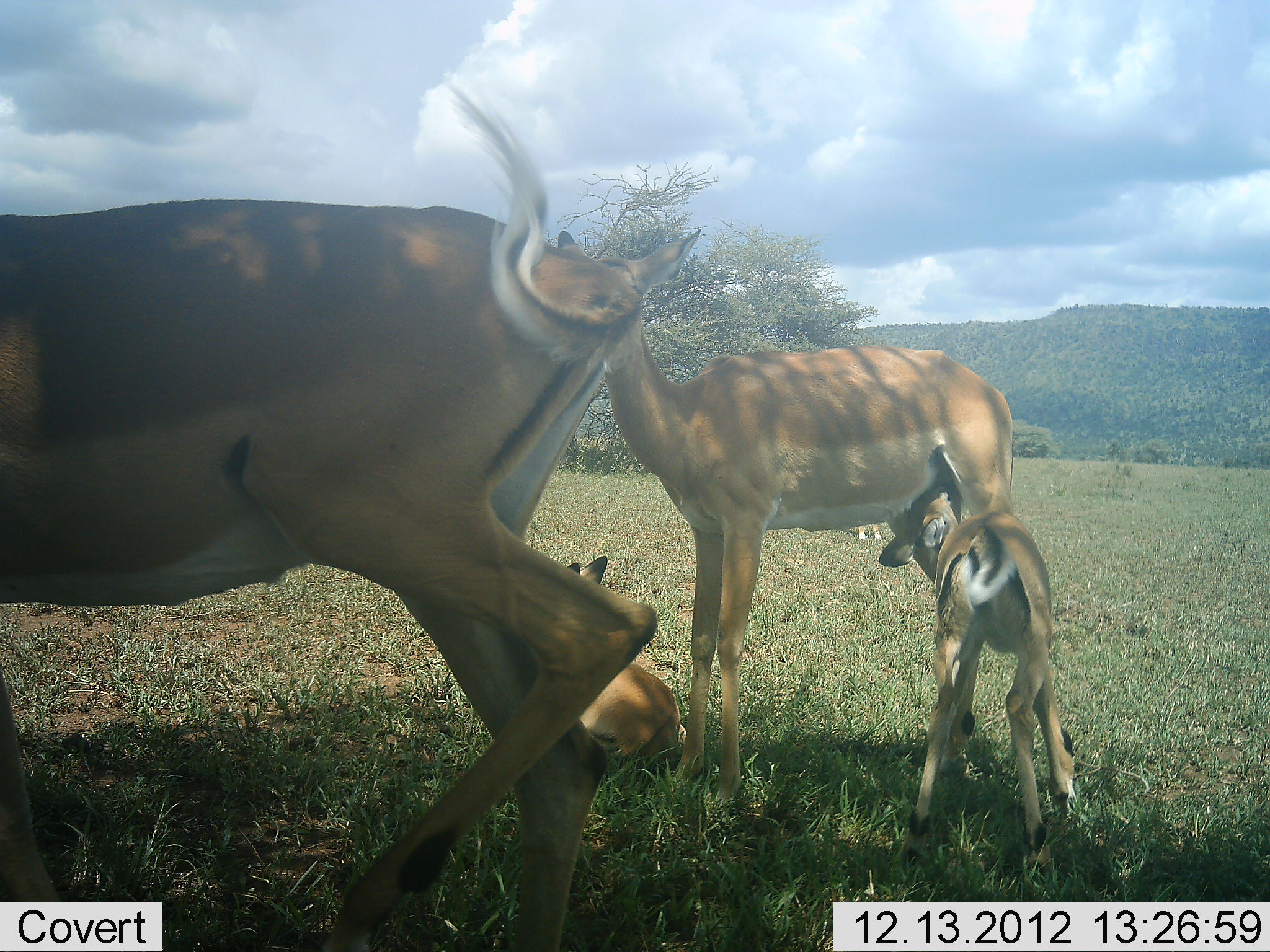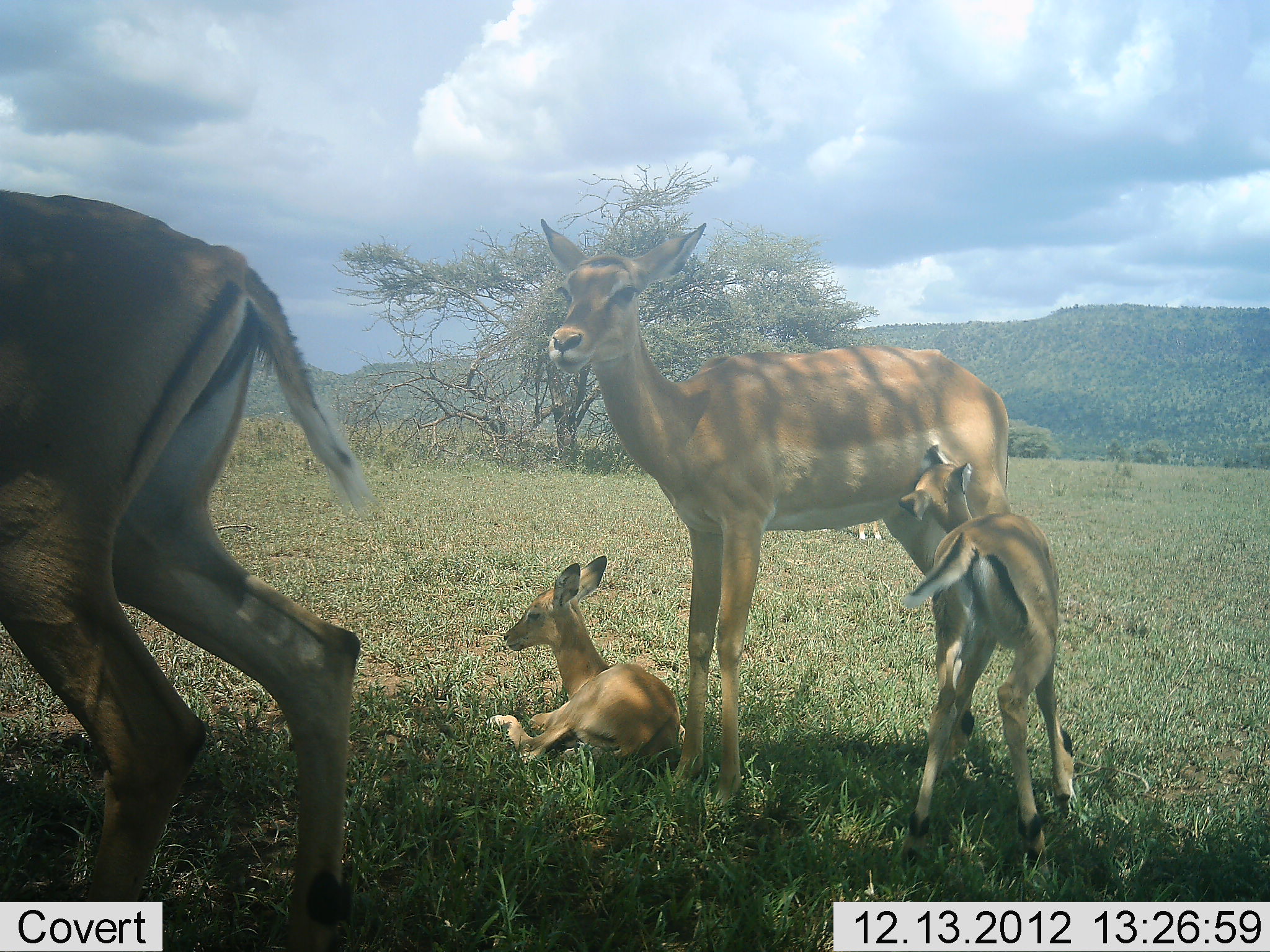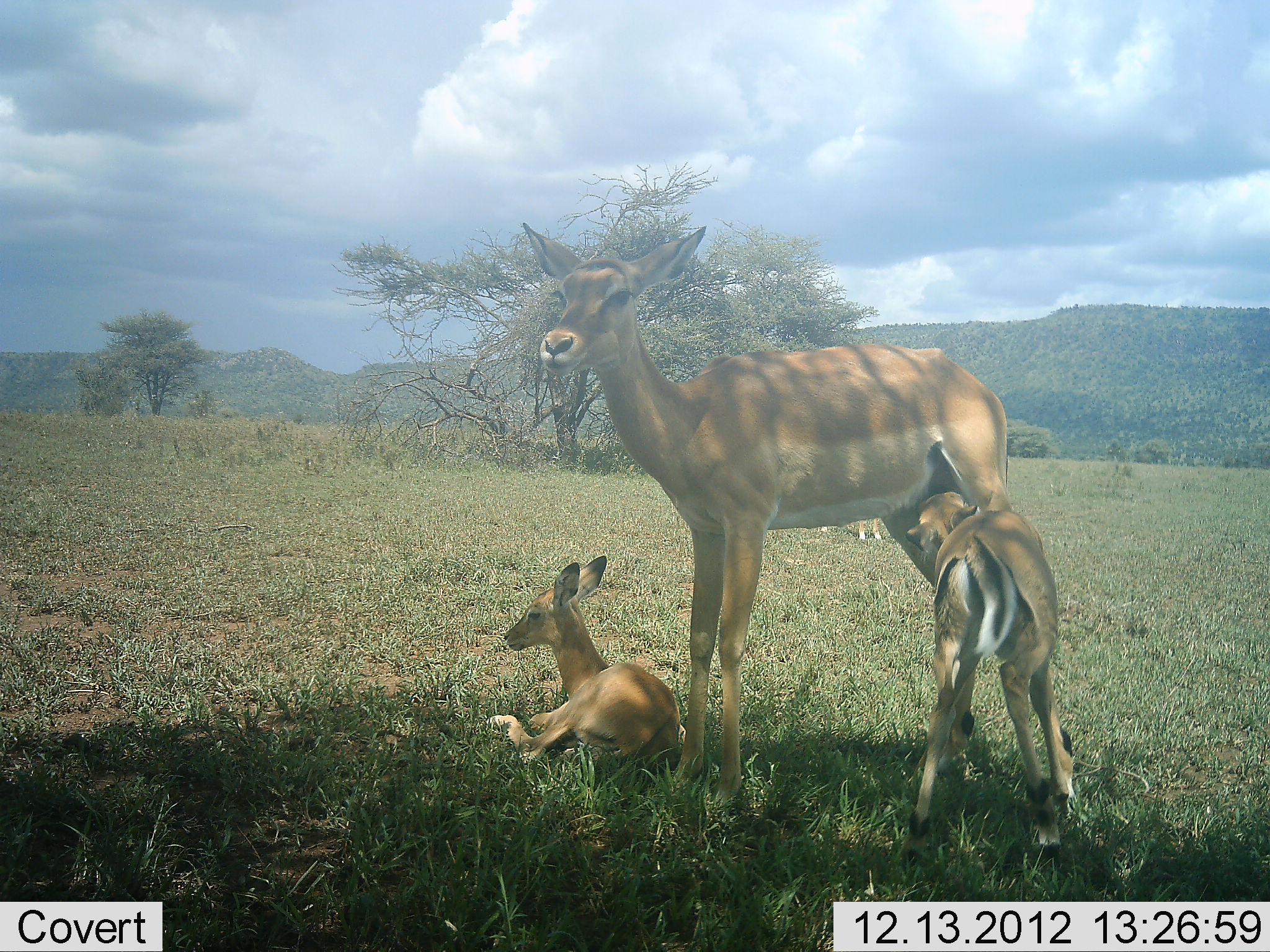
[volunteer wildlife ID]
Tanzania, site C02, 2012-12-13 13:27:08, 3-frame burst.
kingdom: Animalia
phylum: Chordata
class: Mammalia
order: Artiodactyla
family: Bovidae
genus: Aepyceros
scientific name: Aepyceros melampus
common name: impala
Impala (Aepyceros melampus), count 4. Behavior (volunteer vote fractions): standing 87%, resting 87%, moving 73%, interacting 67%. Young present (vote fraction): 80%. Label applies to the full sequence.